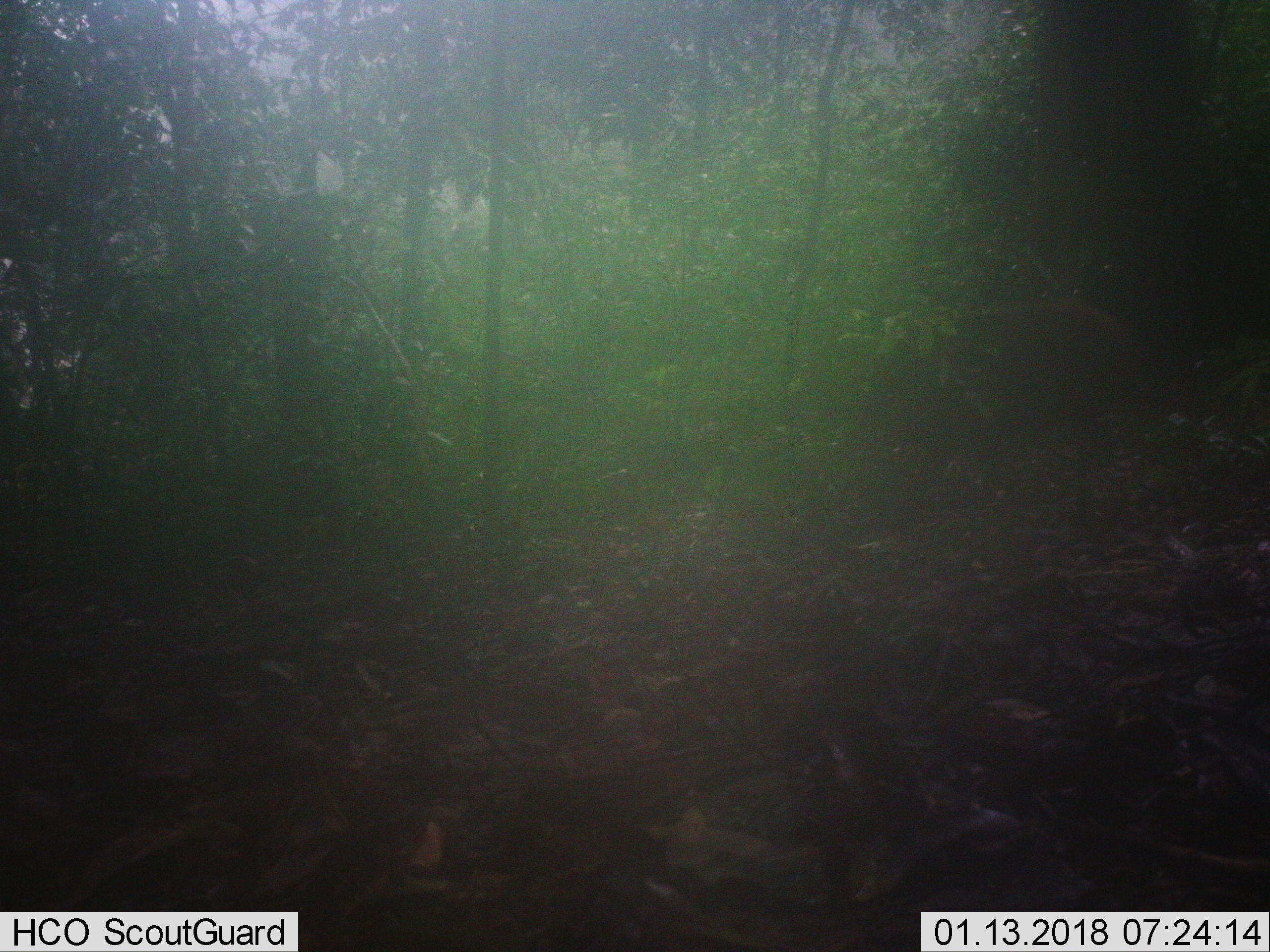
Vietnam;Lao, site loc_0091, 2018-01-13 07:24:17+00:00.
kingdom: Animalia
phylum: Chordata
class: Mammalia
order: Artiodactyla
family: Suidae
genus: Sus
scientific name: Sus scrofa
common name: eurasian wild pig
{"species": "eurasian wild pig (Sus scrofa)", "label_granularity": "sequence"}